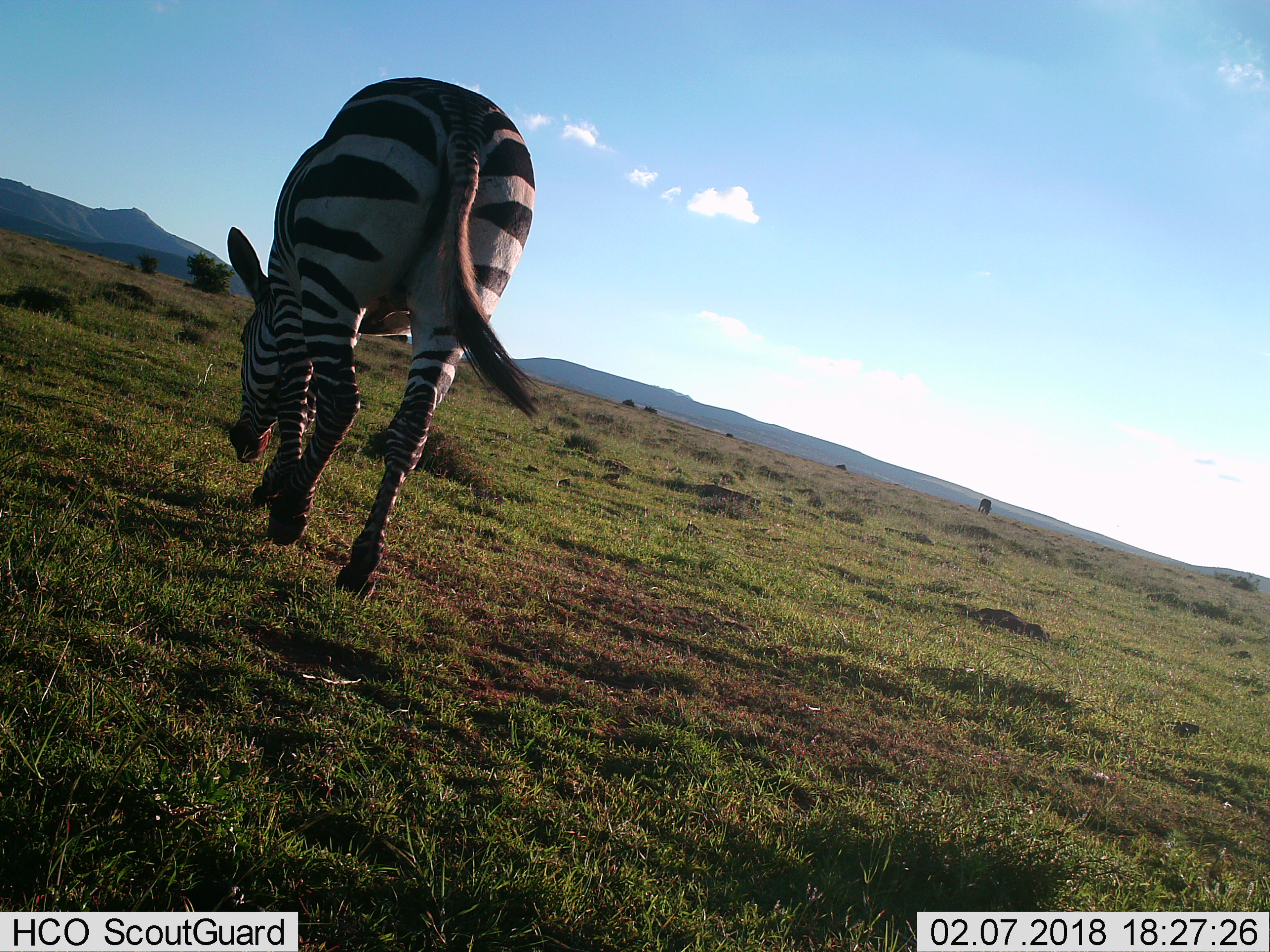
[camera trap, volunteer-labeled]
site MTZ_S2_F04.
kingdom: Animalia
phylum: Chordata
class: Mammalia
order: Perissodactyla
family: Equidae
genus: Equus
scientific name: Equus zebra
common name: mountain zebra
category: zebramountain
Zebramountain (mountain zebra) (Equus zebra), count 2. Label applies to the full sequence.